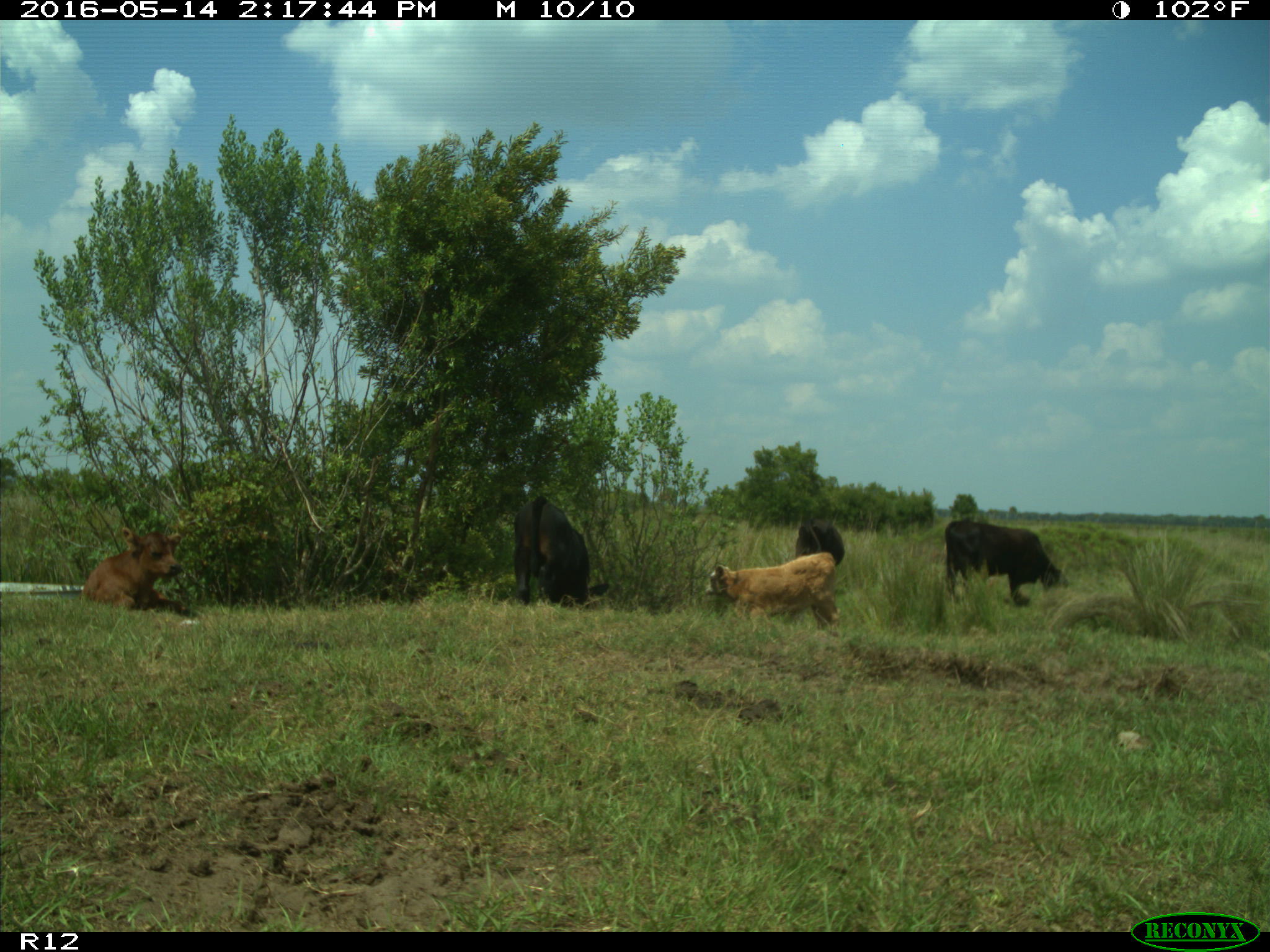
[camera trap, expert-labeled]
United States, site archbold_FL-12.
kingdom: Animalia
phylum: Chordata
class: Mammalia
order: Artiodactyla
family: Bovidae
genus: Bos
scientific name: Bos taurus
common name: domestic cow